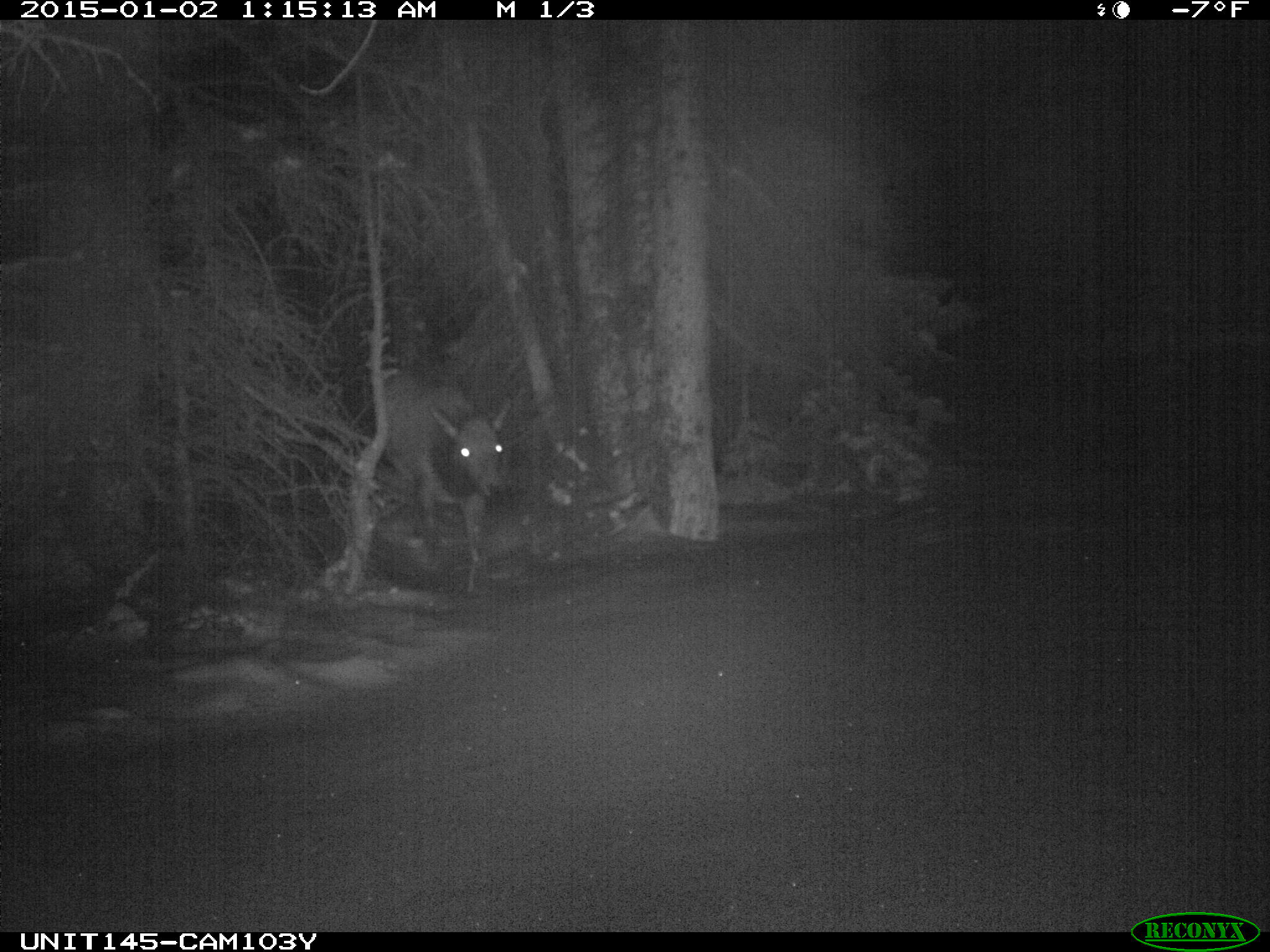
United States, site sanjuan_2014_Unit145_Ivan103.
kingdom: Animalia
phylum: Chordata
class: Mammalia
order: Artiodactyla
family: Cervidae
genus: Cervus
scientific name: Cervus elaphus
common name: red deer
Cervus elaphus (red deer).